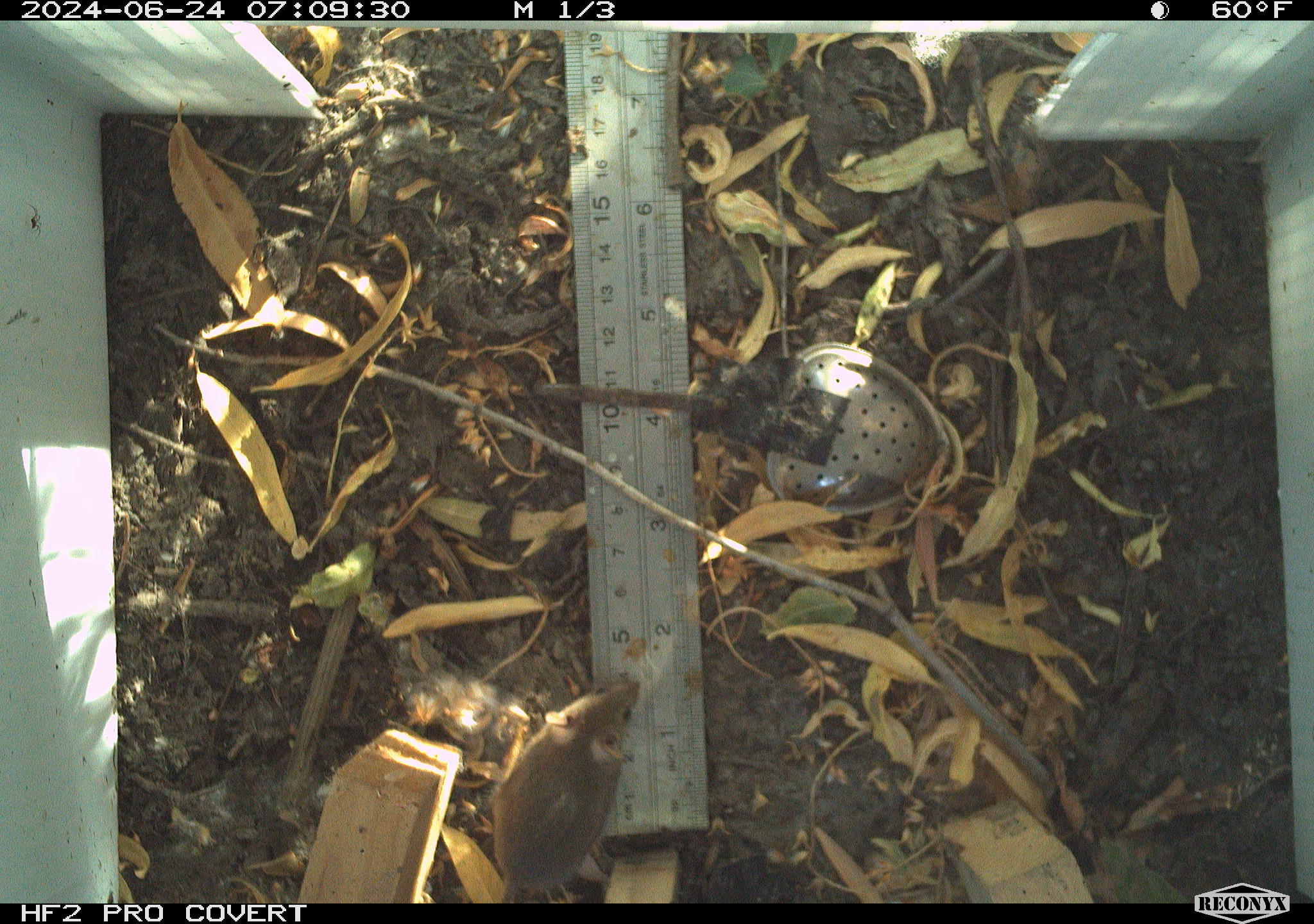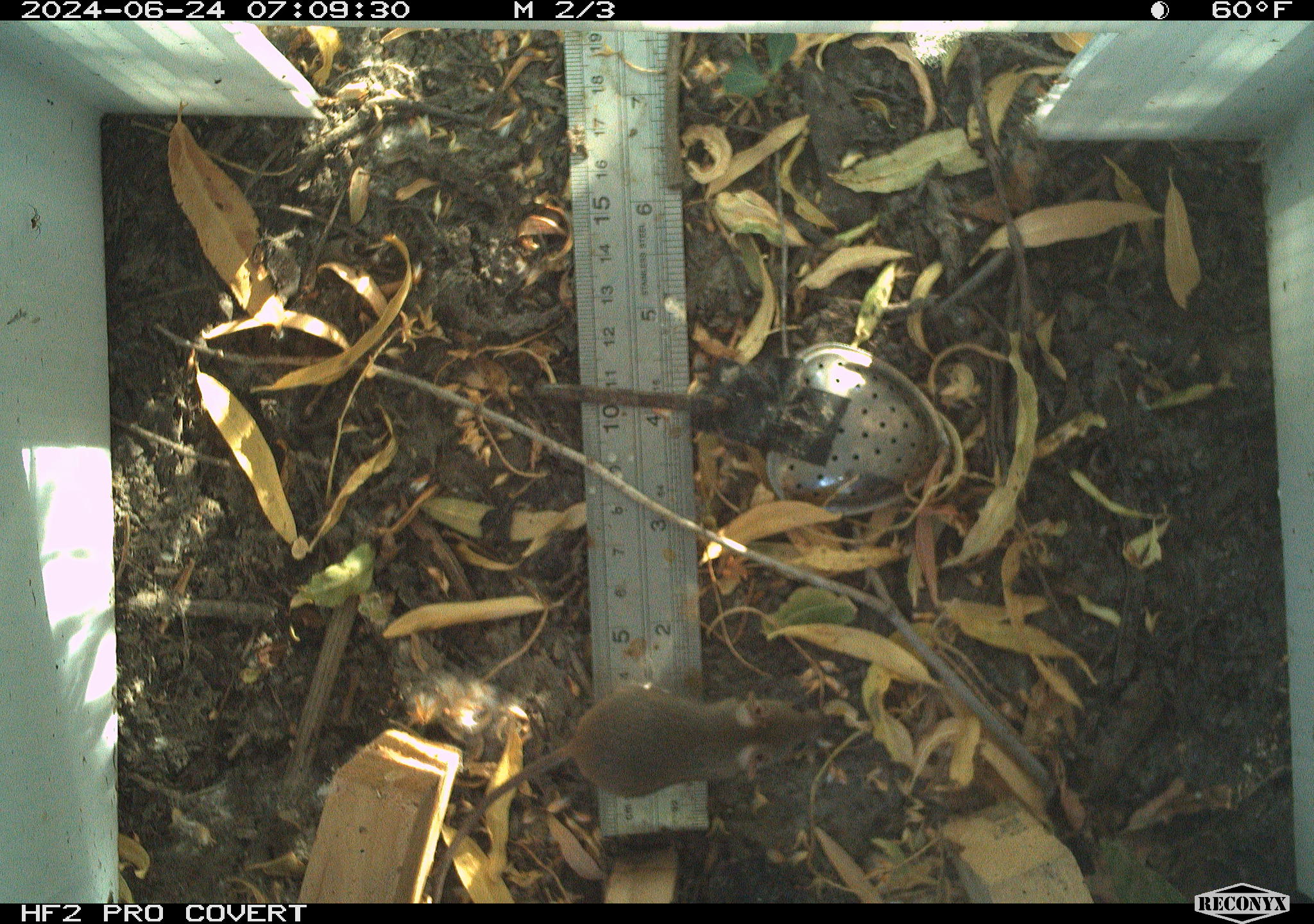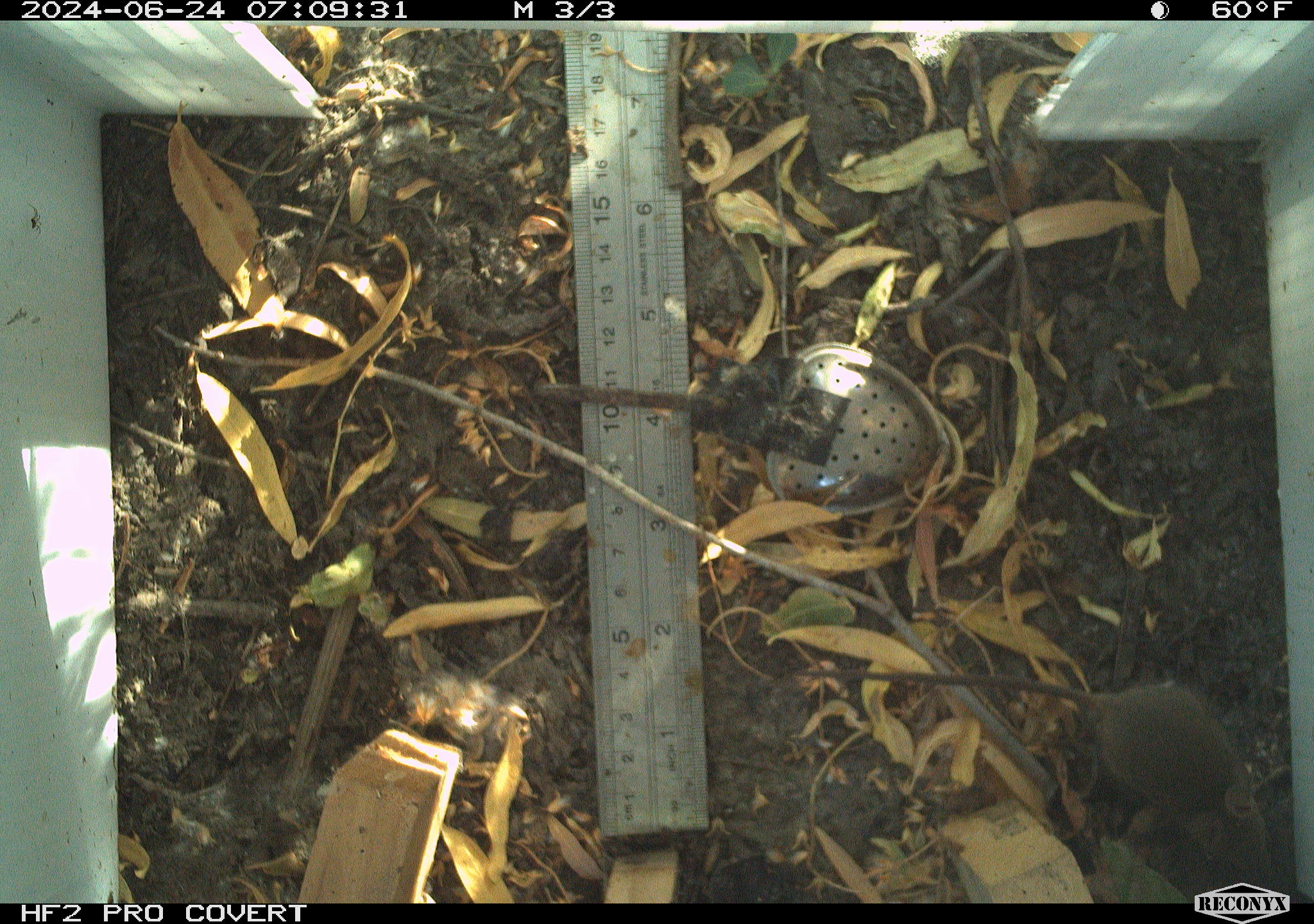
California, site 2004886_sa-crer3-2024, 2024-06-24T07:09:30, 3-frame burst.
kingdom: Animalia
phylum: Chordata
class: Mammalia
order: Rodentia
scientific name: Rodentia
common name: mouse species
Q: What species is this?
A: Mouse species (Rodentia).